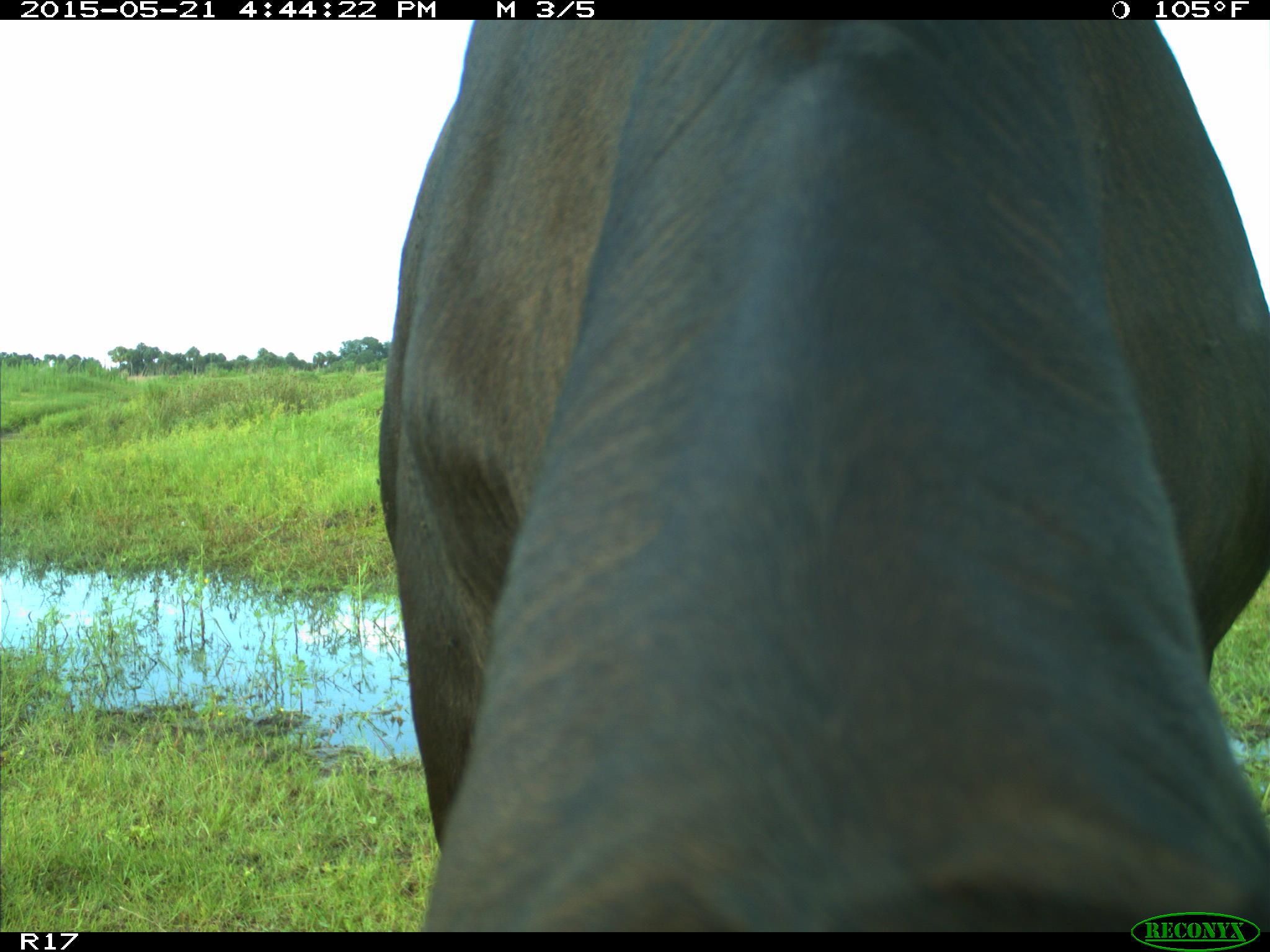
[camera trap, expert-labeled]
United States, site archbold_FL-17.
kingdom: Animalia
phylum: Chordata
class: Mammalia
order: Artiodactyla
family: Bovidae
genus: Bos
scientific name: Bos taurus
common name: domestic cow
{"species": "Bos taurus (domestic cow)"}